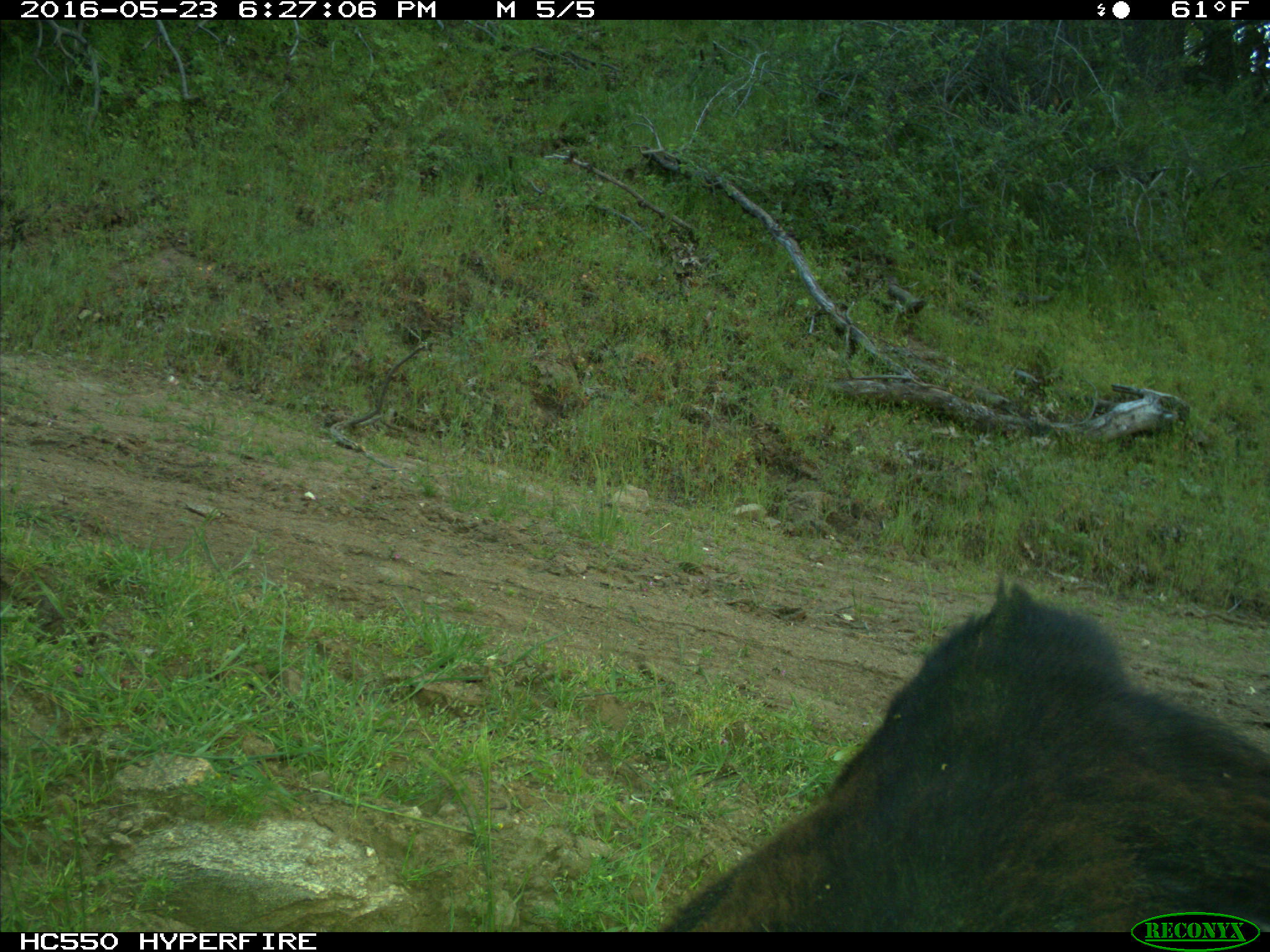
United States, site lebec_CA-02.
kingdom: Animalia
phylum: Chordata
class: Mammalia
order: Artiodactyla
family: Bovidae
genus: Bos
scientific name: Bos taurus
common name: domestic cow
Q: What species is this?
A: Bos taurus (domestic cow).